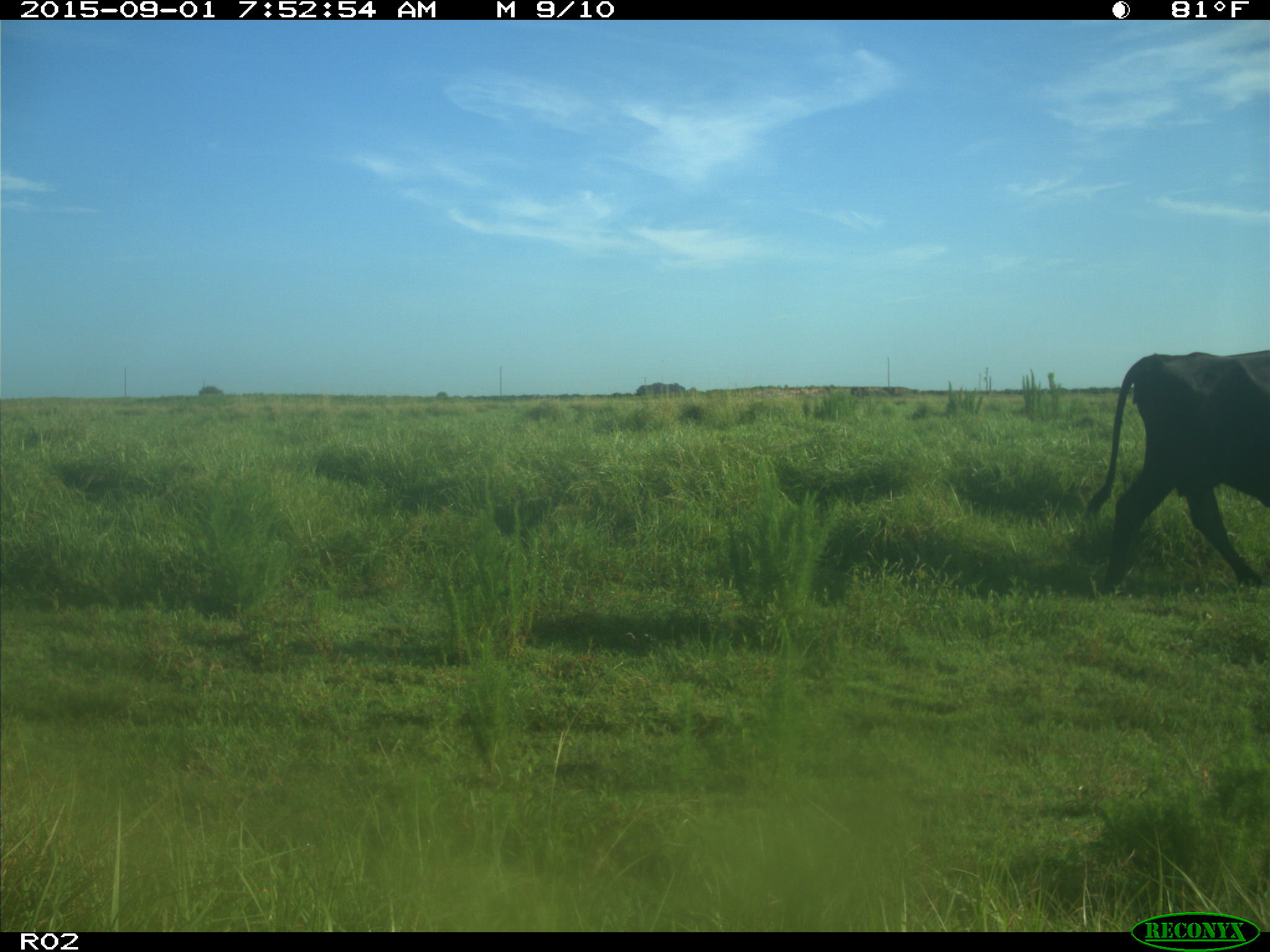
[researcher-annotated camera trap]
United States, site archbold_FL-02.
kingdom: Animalia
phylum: Chordata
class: Mammalia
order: Artiodactyla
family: Bovidae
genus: Bos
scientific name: Bos taurus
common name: domestic cow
Bos taurus (domestic cow).